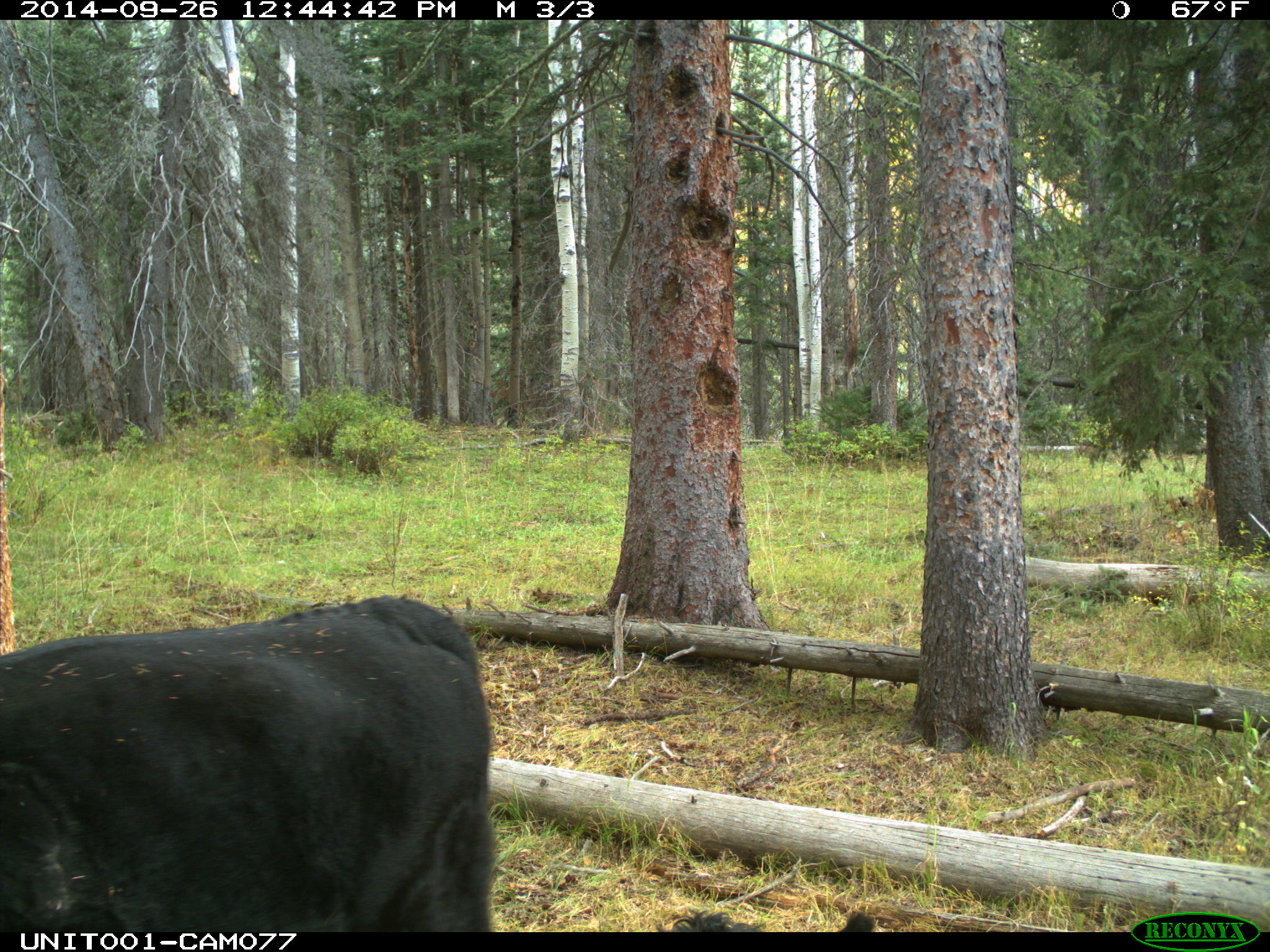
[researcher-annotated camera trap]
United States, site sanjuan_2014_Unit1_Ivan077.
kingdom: Animalia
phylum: Chordata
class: Mammalia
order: Artiodactyla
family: Bovidae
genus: Bos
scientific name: Bos taurus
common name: domestic cow